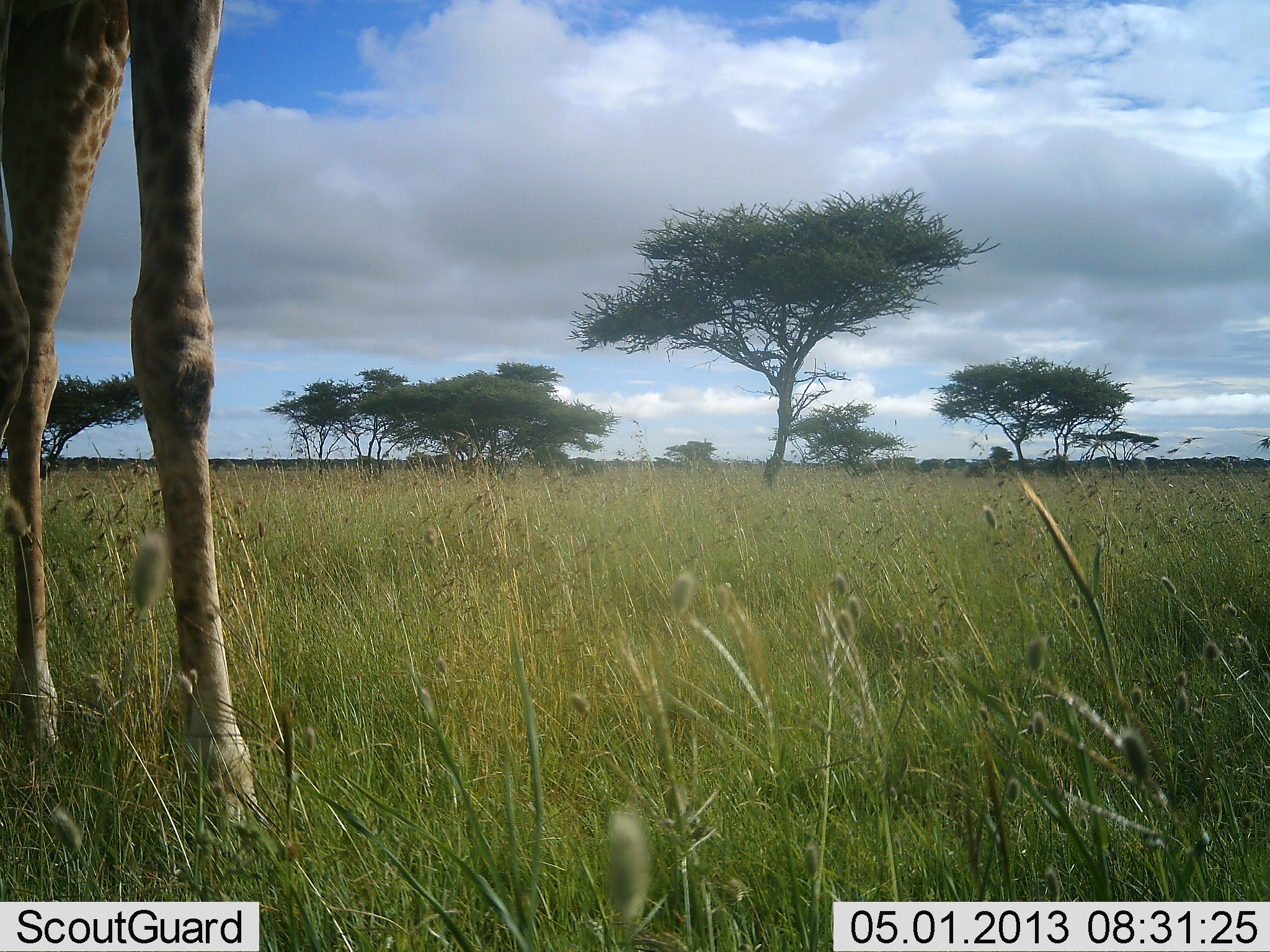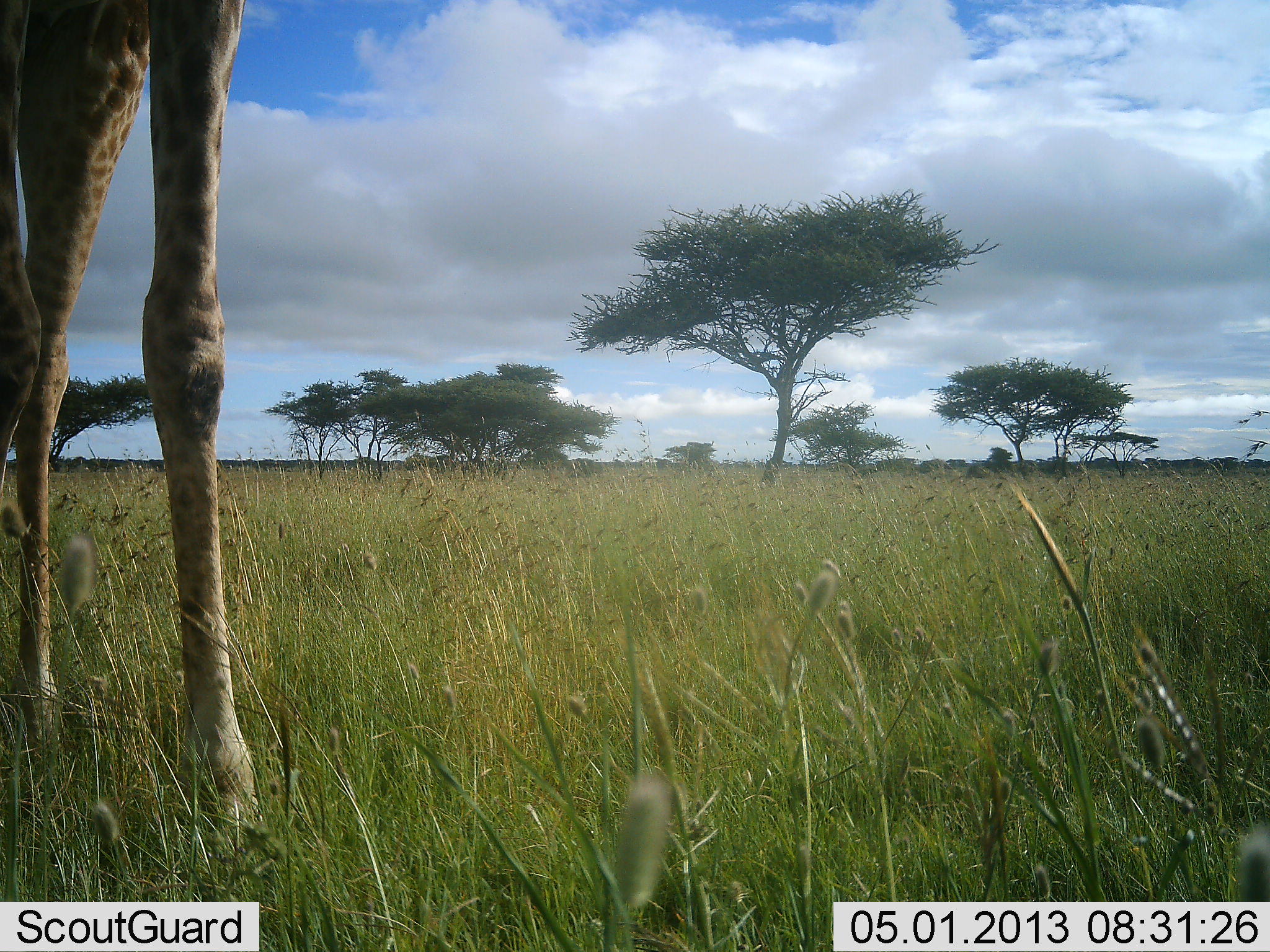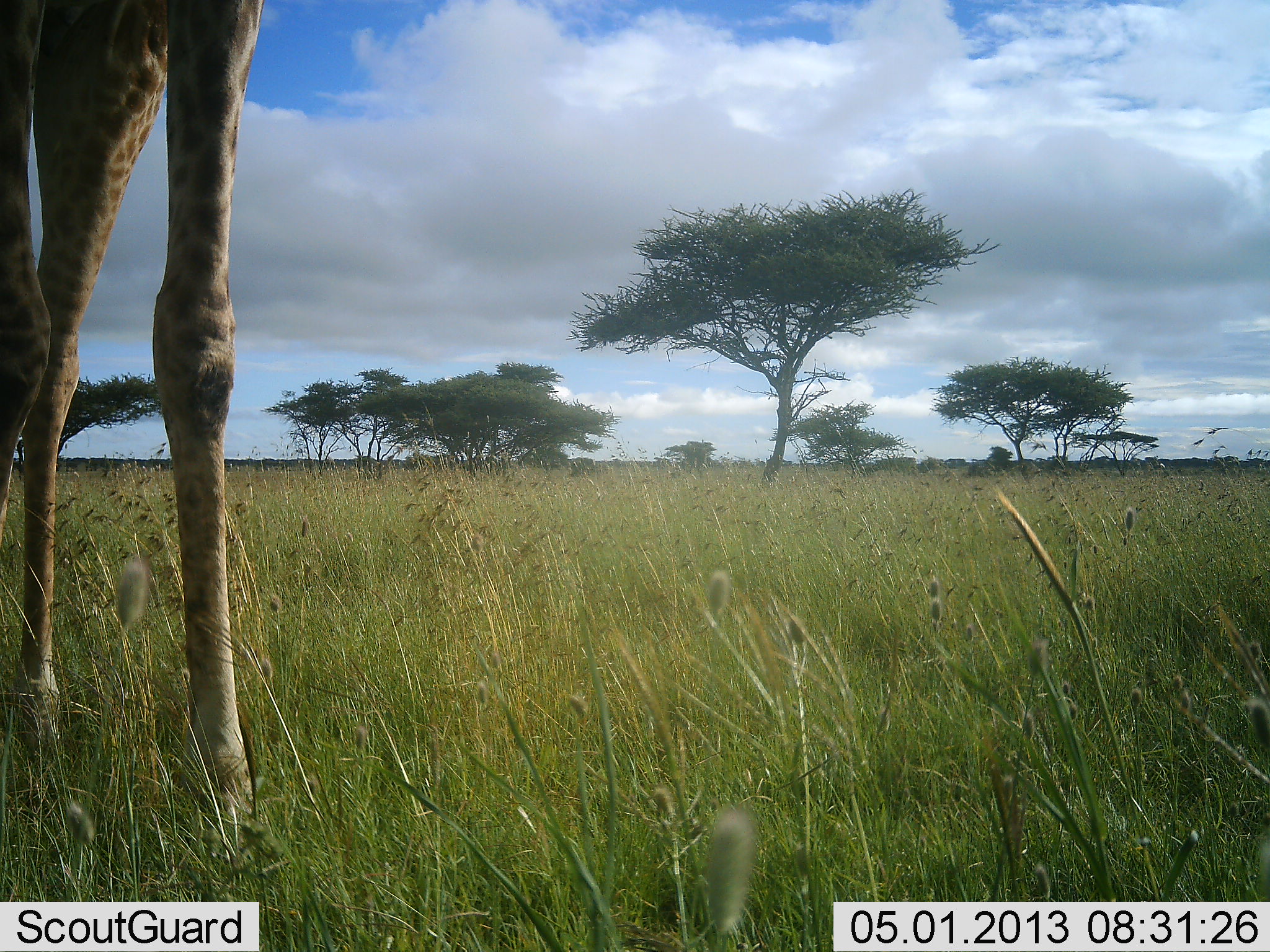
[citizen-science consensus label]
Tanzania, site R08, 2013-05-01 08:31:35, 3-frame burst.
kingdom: Animalia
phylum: Chordata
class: Mammalia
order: Artiodactyla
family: Giraffidae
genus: Giraffa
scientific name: Giraffa camelopardalis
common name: giraffe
Giraffe (Giraffa camelopardalis), count 1. Behavior (volunteer vote fractions): standing 97%, resting 0%, moving 3%, interacting 0%. Young present (vote fraction): 0%. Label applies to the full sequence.